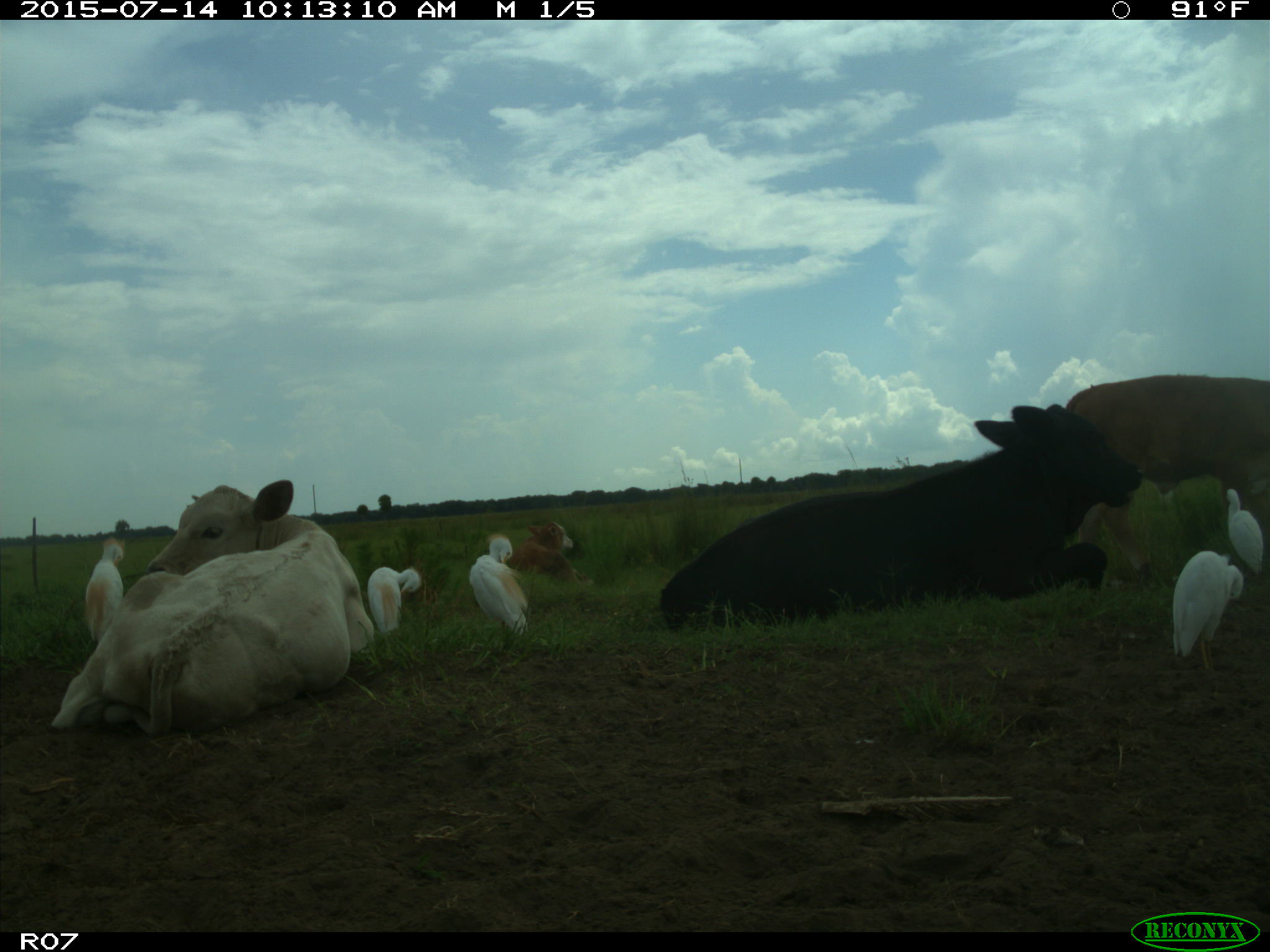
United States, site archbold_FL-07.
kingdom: Animalia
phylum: Chordata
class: Mammalia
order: Artiodactyla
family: Bovidae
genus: Bos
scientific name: Bos taurus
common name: domestic cow